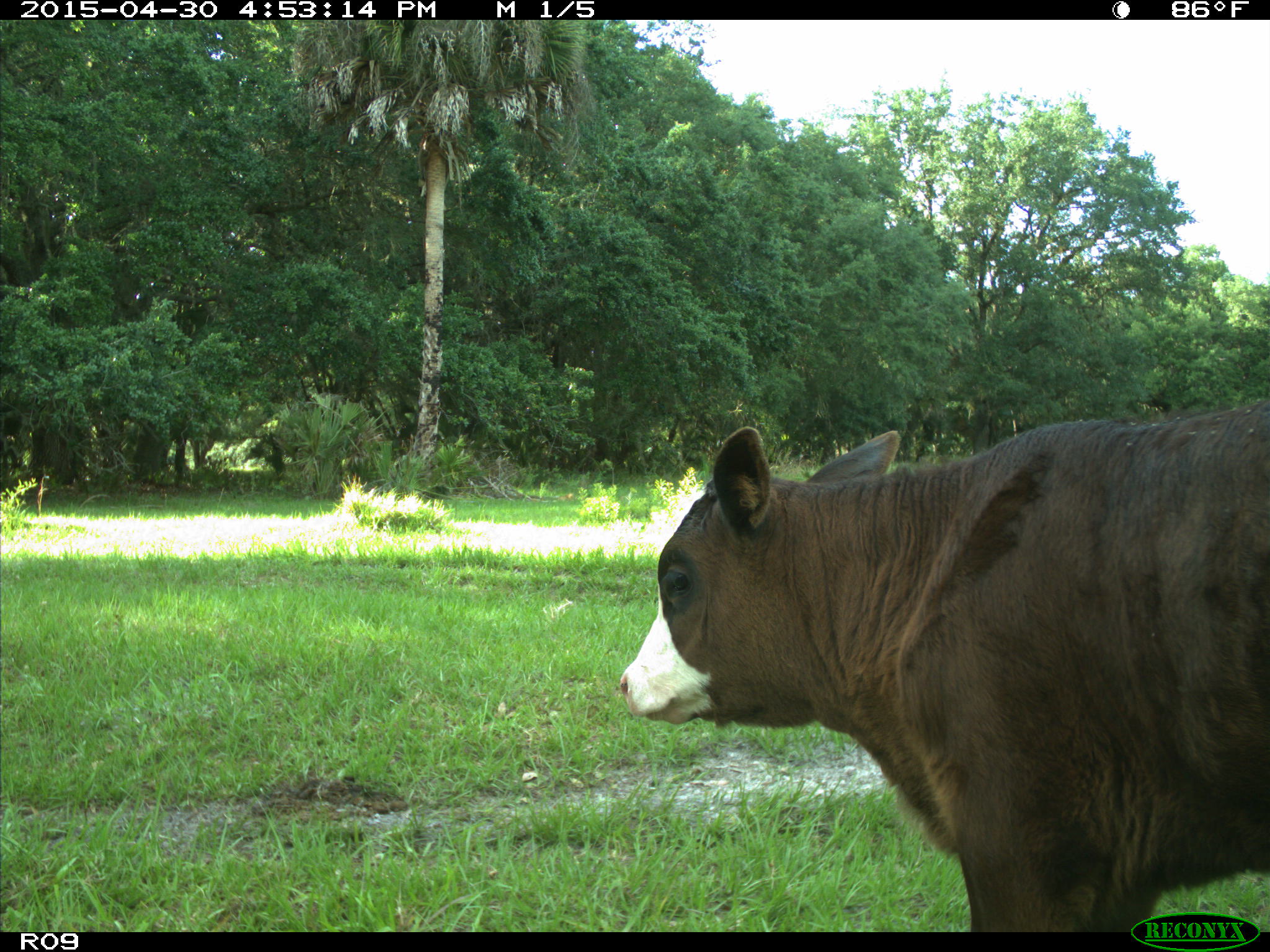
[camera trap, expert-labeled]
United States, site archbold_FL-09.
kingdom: Animalia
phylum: Chordata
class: Mammalia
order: Artiodactyla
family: Bovidae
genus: Bos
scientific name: Bos taurus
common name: domestic cow